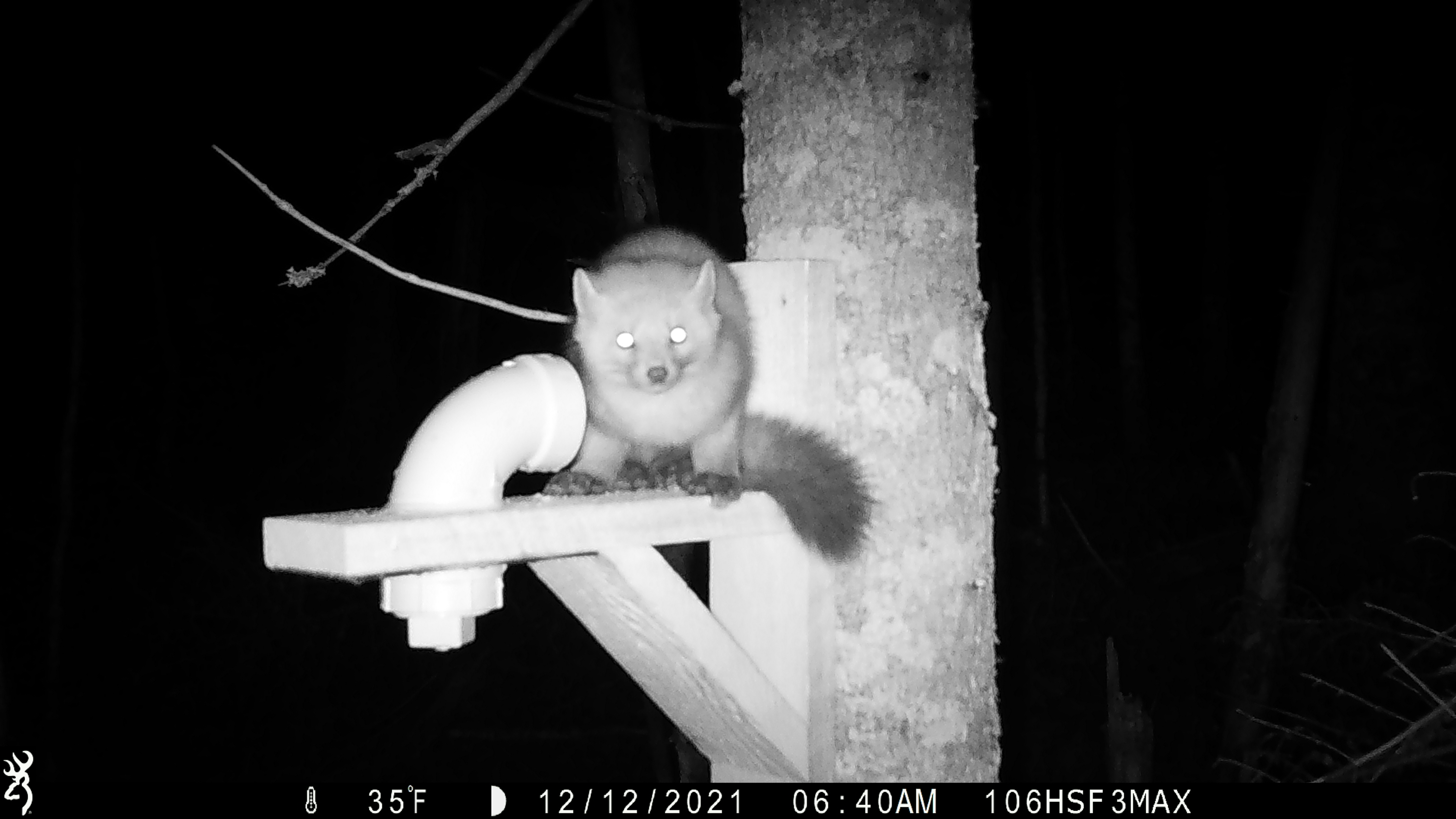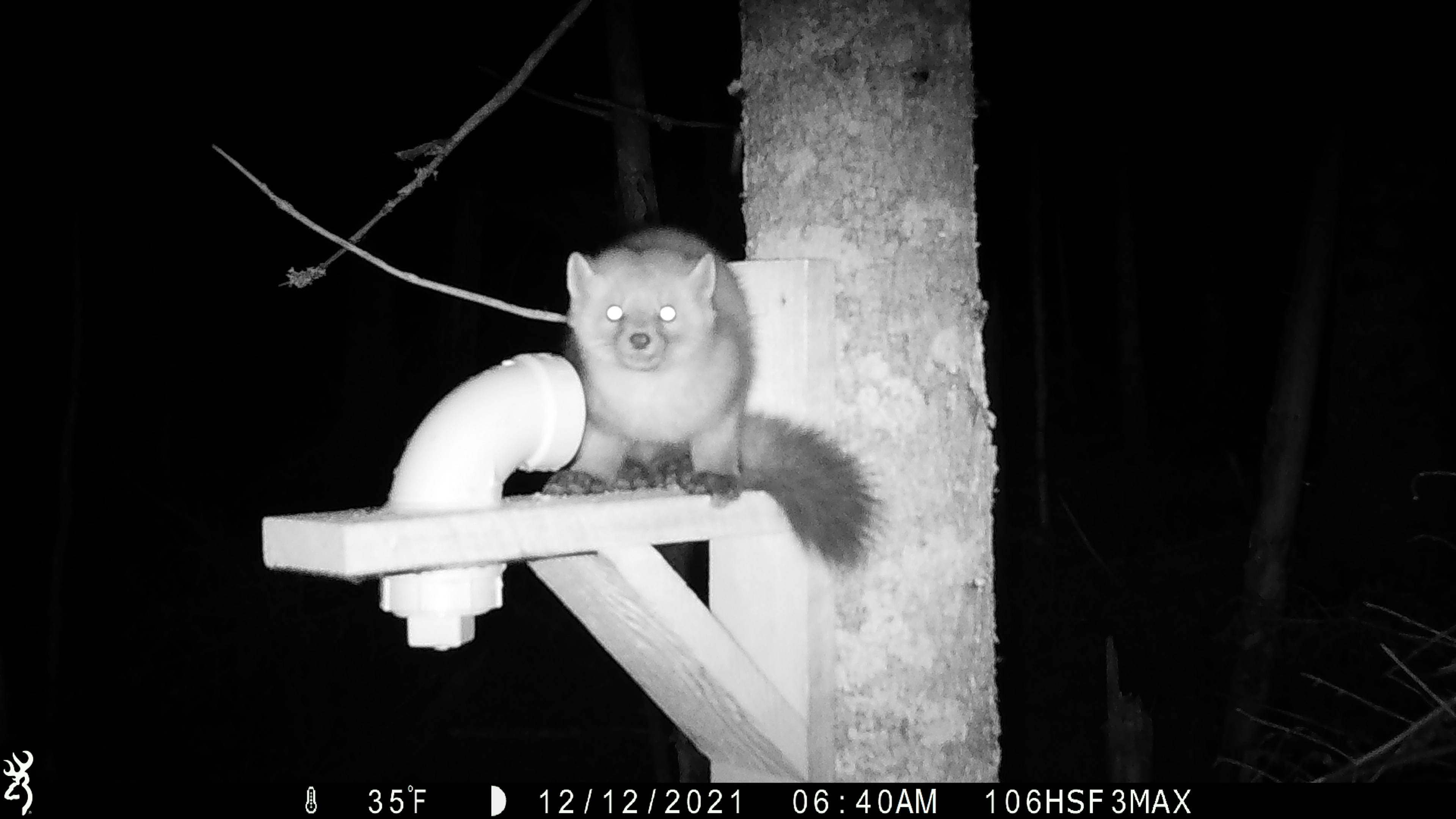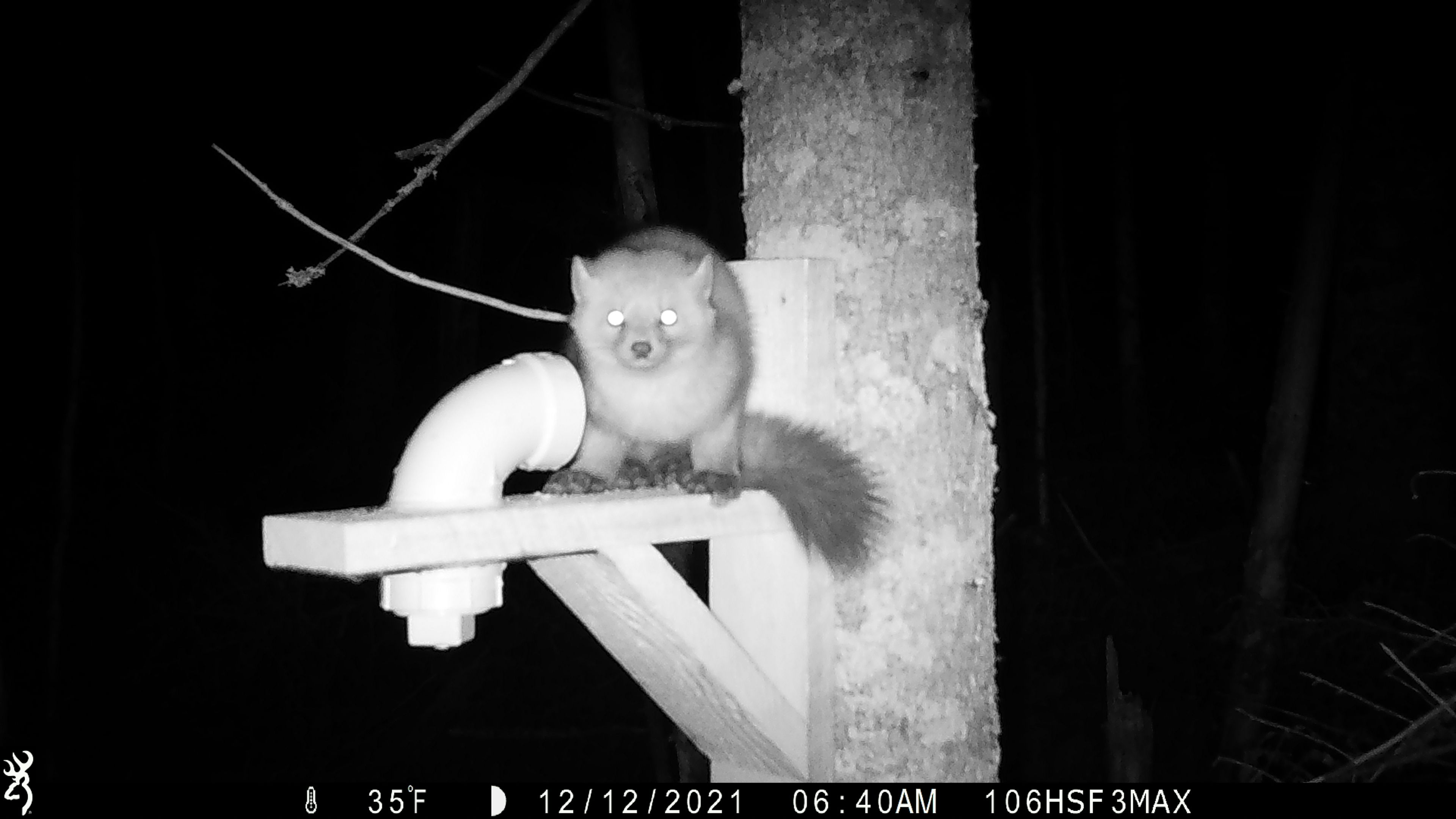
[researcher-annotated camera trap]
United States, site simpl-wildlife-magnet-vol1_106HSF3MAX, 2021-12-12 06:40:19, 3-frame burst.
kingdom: Animalia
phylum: Chordata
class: Mammalia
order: Carnivora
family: Mustelidae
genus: Martes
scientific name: Martes americana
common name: american marten